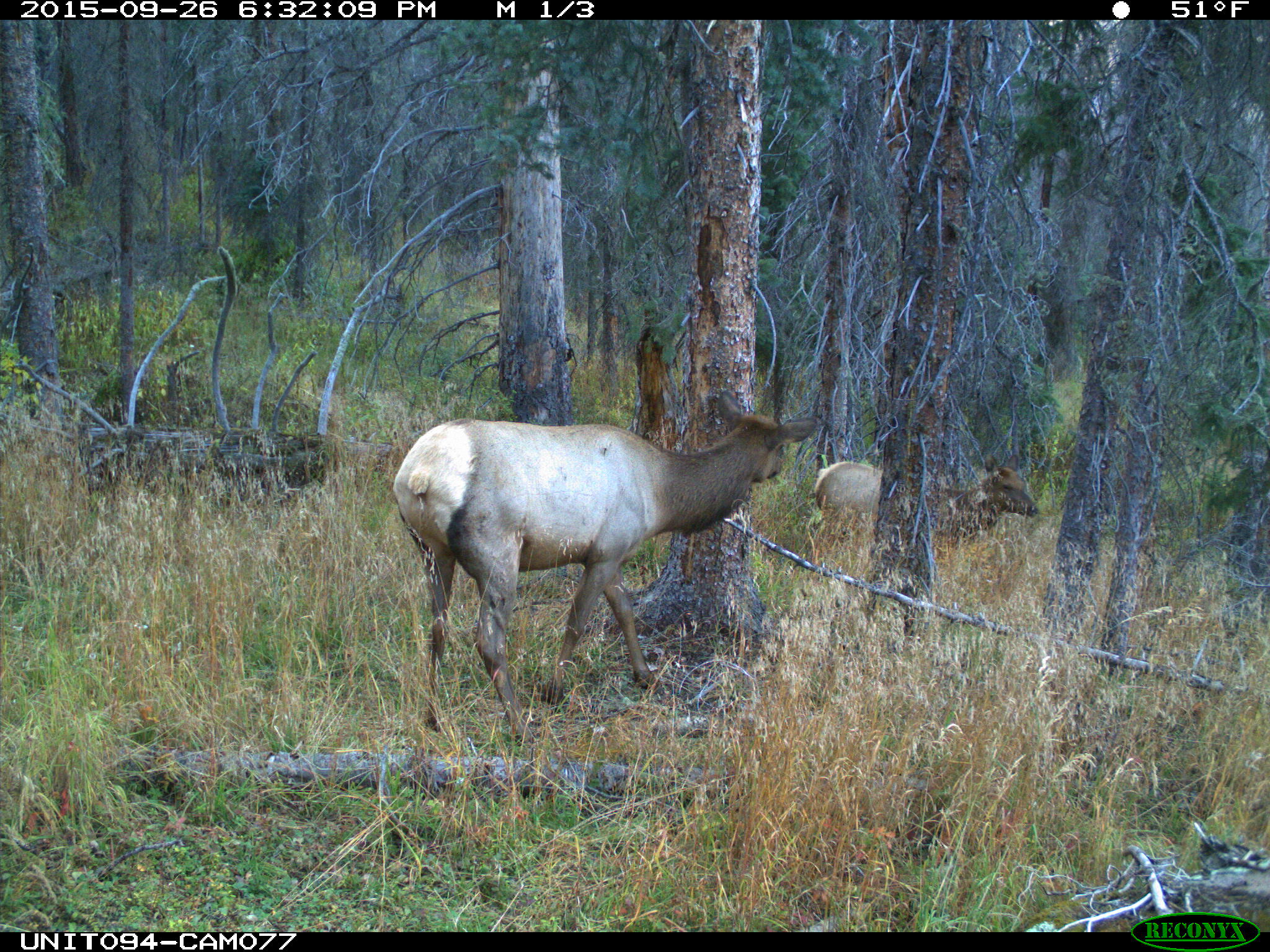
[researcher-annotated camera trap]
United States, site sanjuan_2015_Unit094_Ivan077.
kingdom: Animalia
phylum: Chordata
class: Mammalia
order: Artiodactyla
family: Cervidae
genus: Cervus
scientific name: Cervus elaphus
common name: red deer